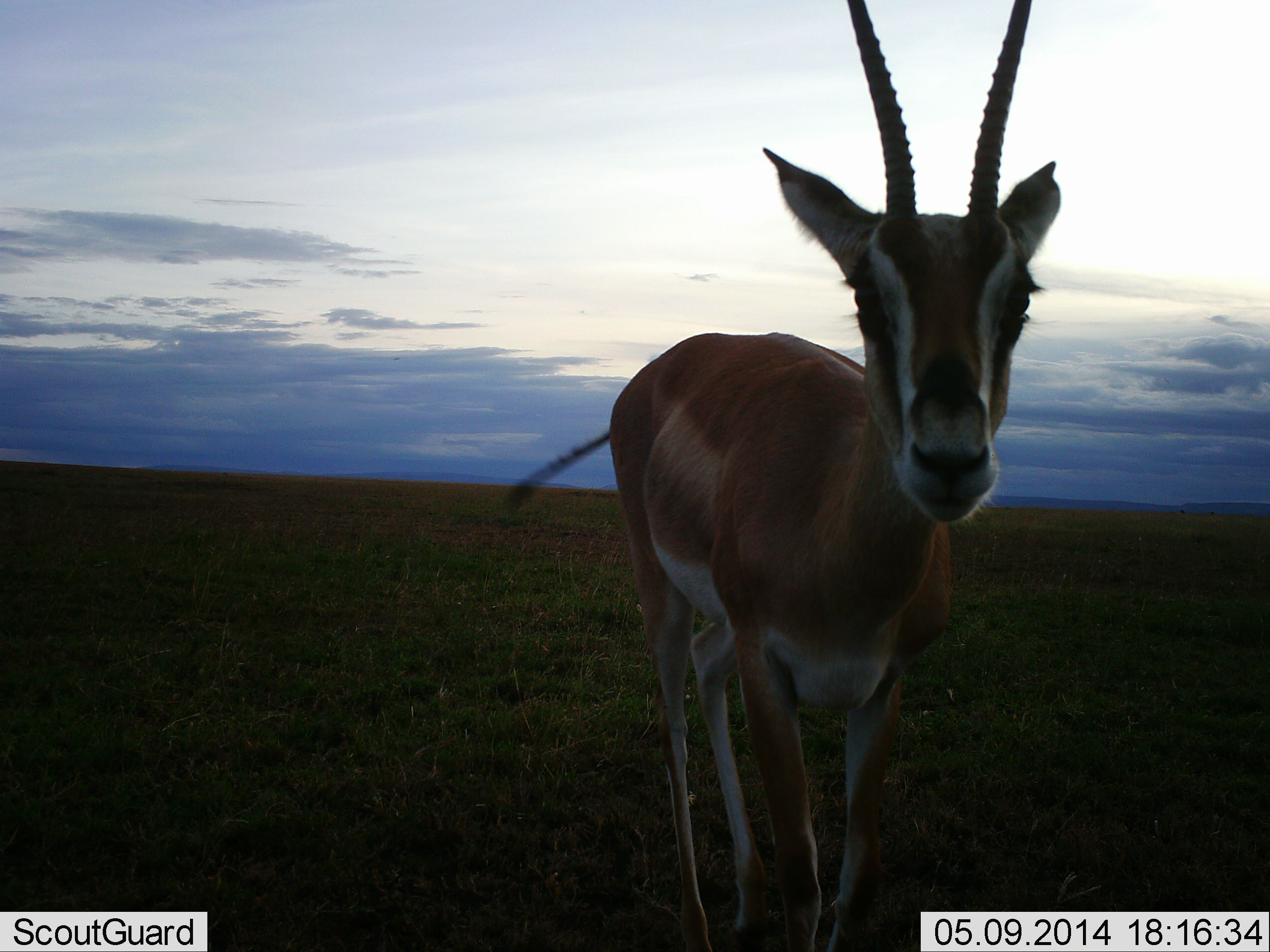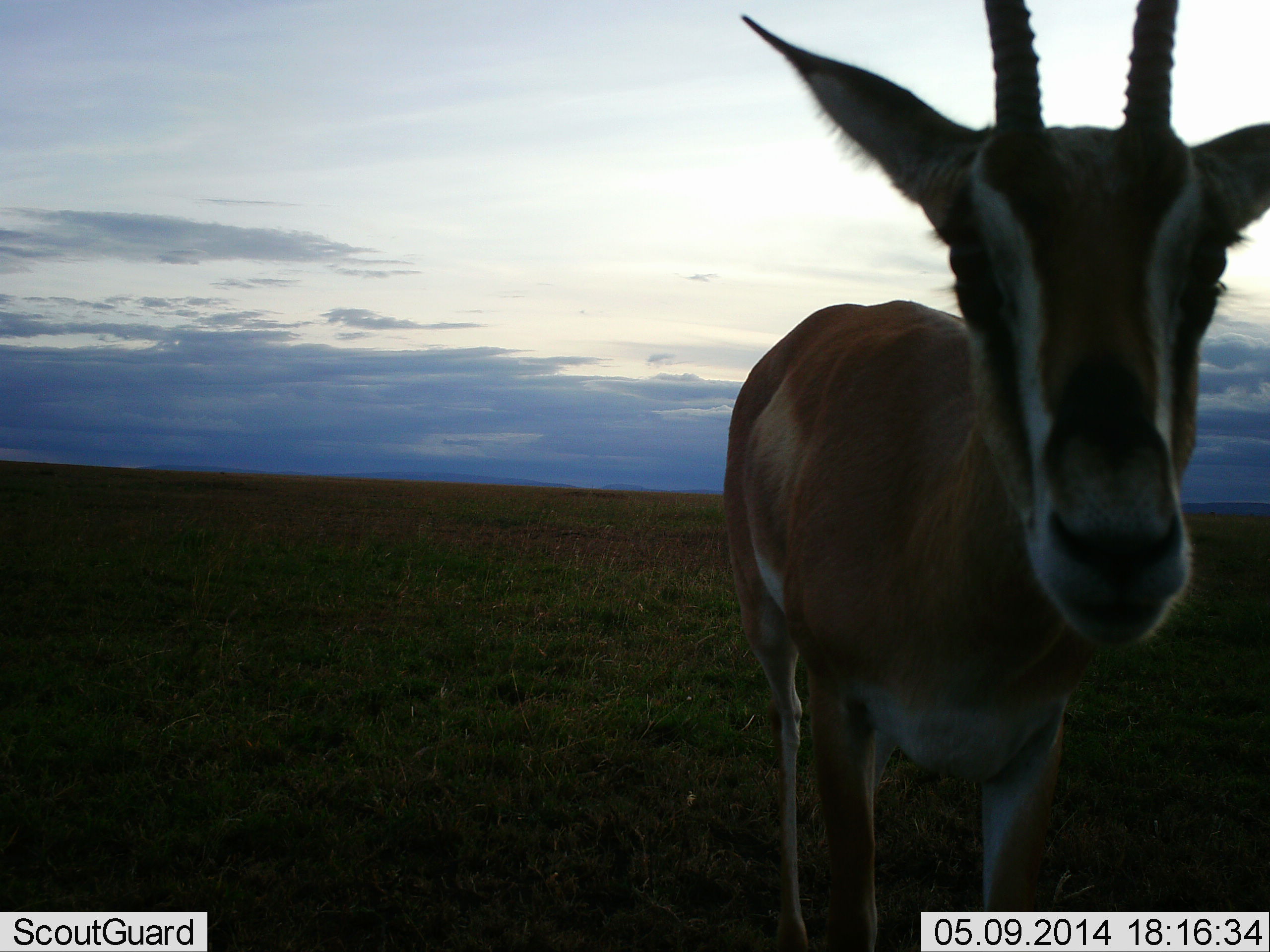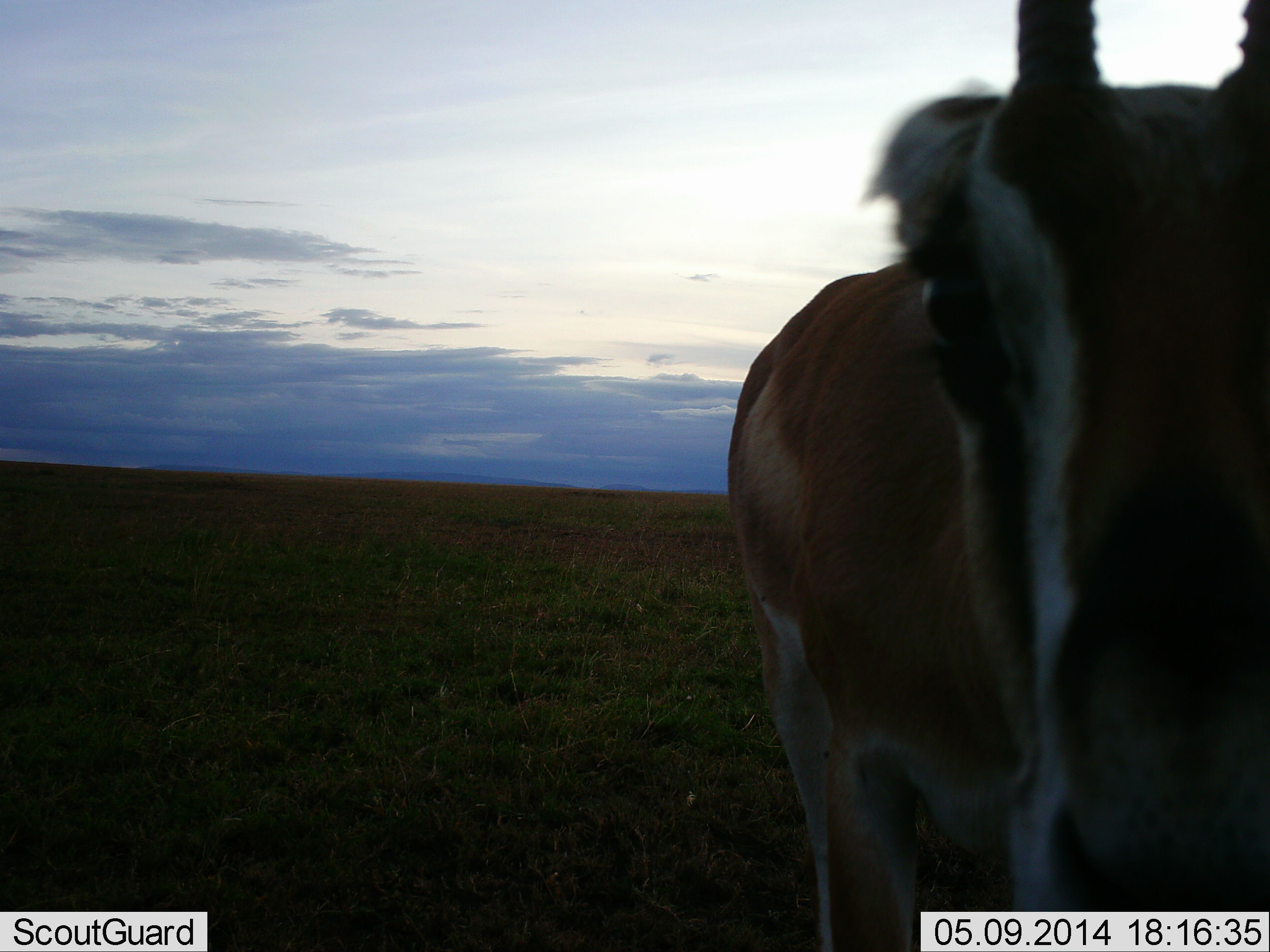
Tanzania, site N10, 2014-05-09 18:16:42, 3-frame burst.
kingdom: Animalia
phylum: Chordata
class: Mammalia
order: Artiodactyla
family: Bovidae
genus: Nanger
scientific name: Nanger granti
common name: grant's gazelle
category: gazellegrants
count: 1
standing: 50%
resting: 0%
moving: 60%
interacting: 10%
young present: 0%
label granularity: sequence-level